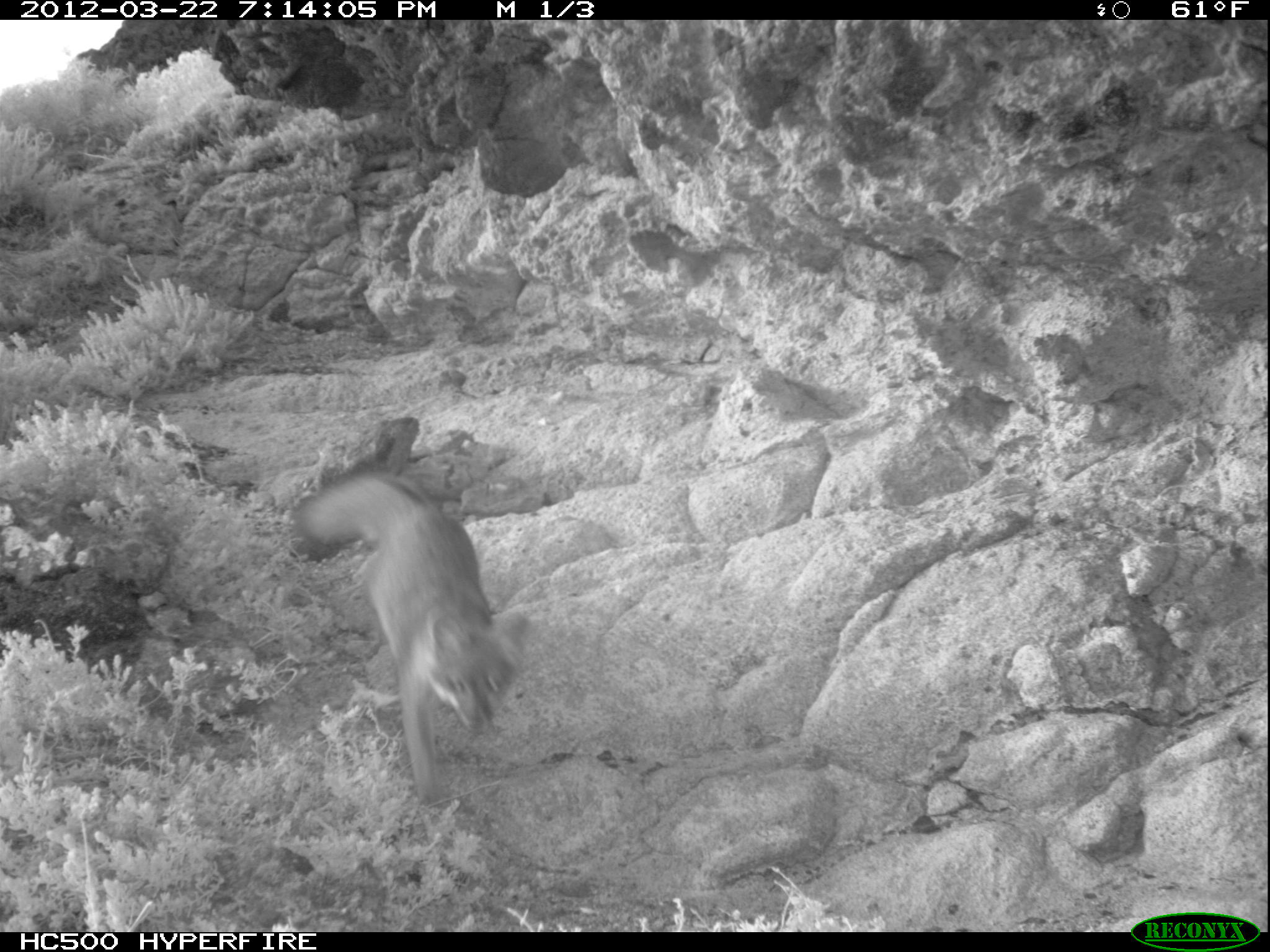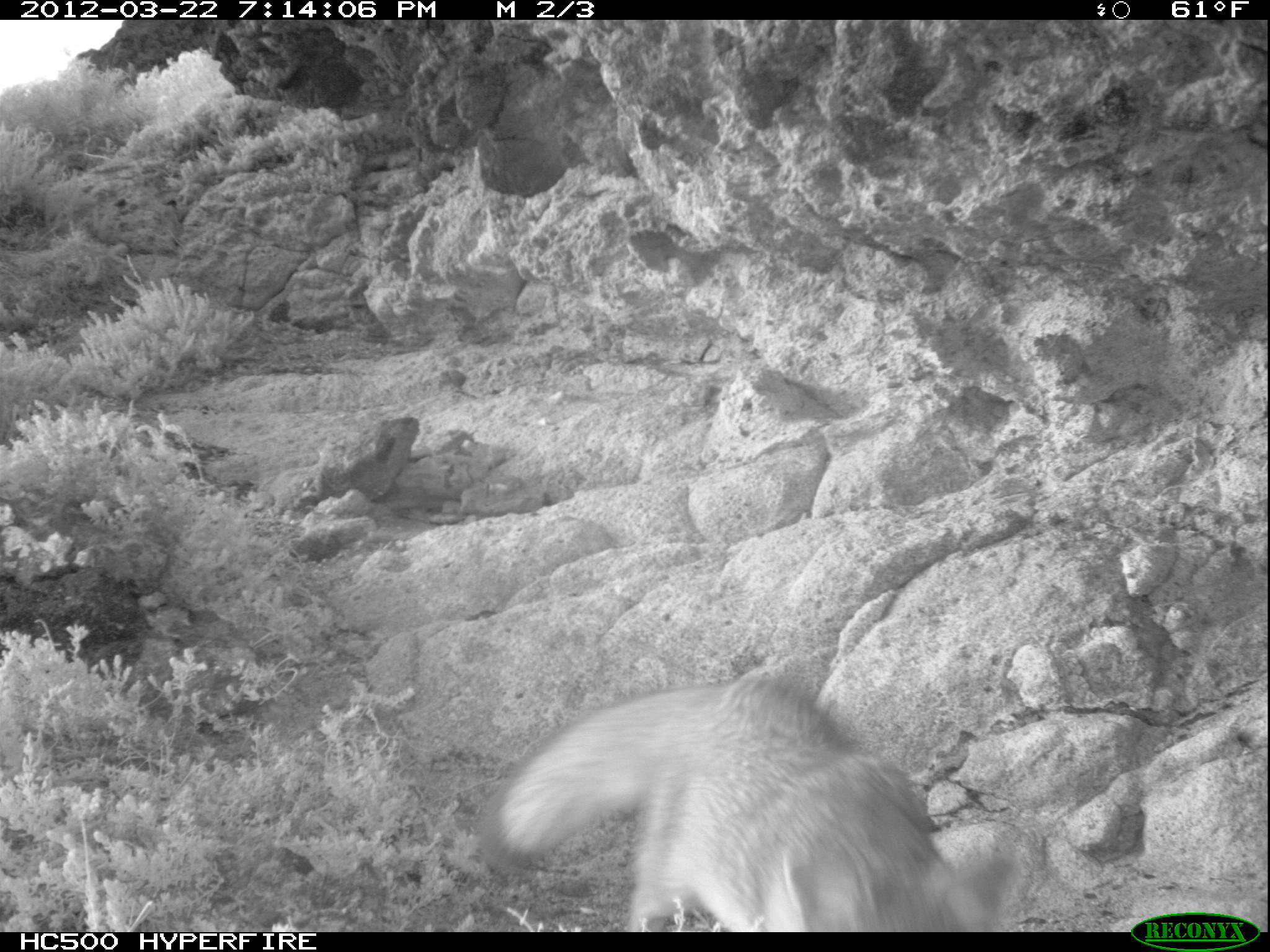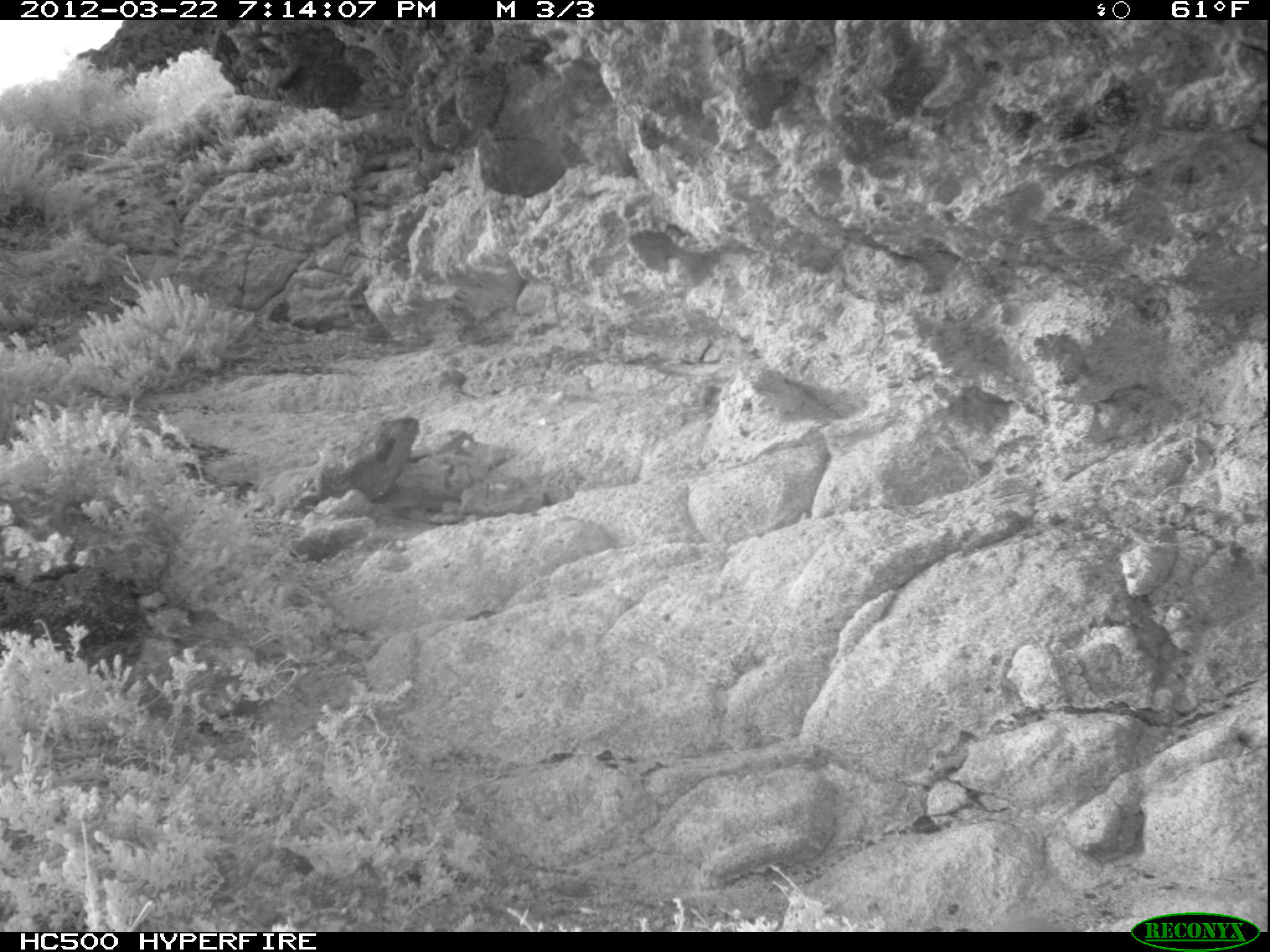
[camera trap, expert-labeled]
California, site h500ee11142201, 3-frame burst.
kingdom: Animalia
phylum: Chordata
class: Mammalia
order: Carnivora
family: Canidae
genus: Urocyon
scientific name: Urocyon littoralis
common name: island fox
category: fox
Fox (island fox) (Urocyon littoralis).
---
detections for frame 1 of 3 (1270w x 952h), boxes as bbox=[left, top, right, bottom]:
fox: bbox=[295, 467, 531, 805]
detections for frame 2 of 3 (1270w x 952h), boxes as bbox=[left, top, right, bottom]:
fox: bbox=[488, 674, 993, 930]